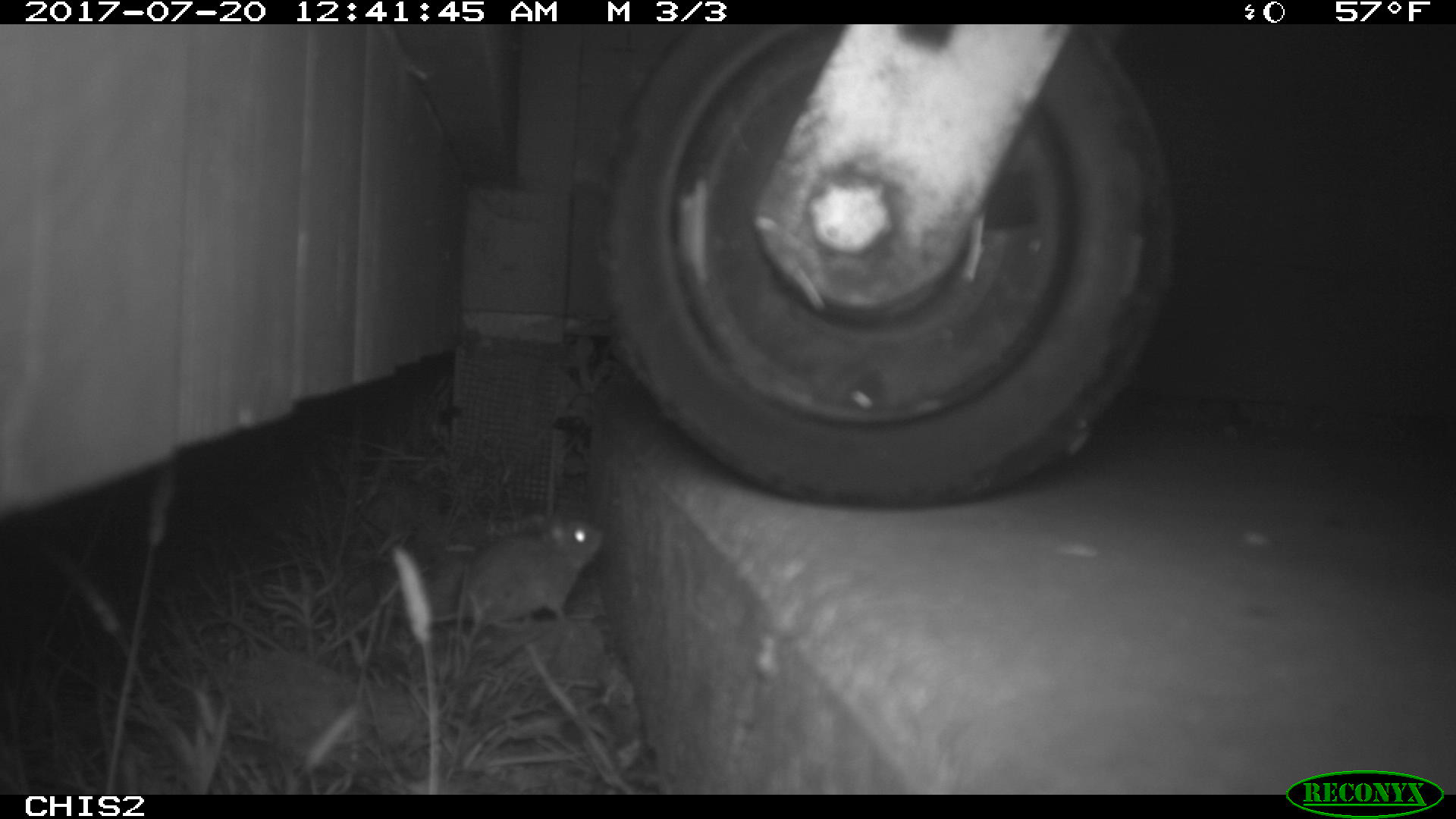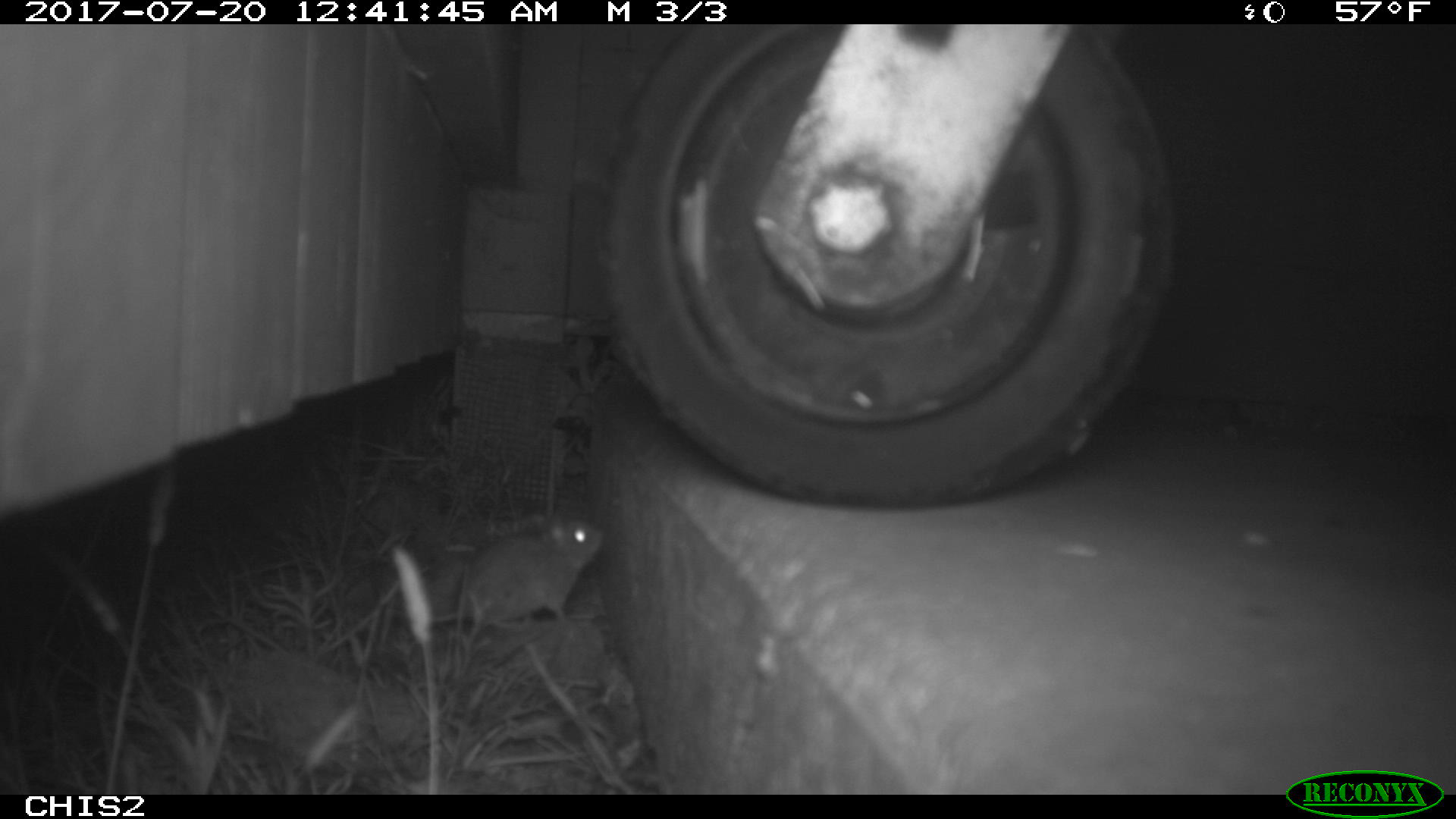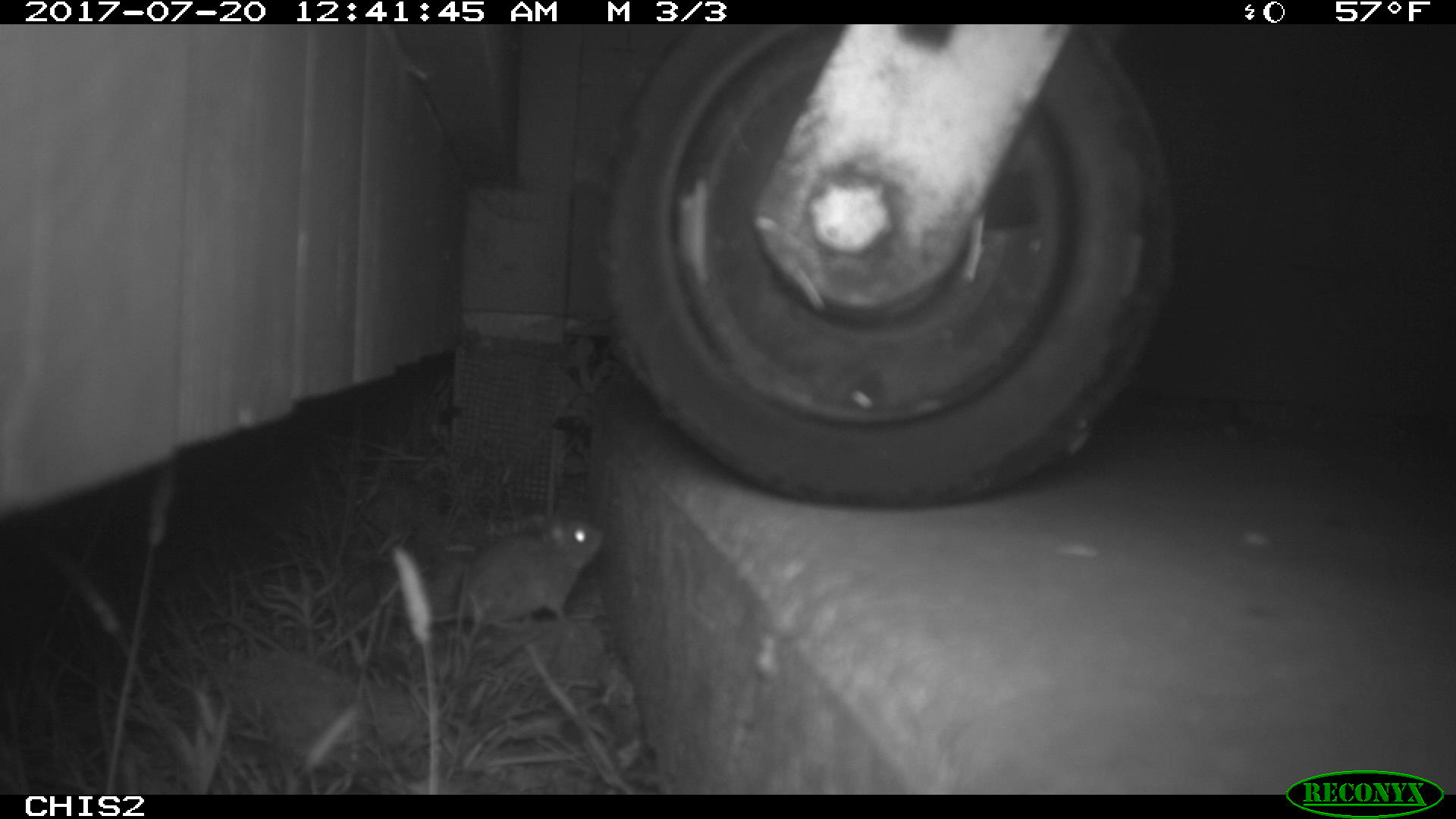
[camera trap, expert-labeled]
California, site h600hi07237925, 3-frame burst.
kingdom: Animalia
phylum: Chordata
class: Mammalia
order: Rodentia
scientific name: Rodentia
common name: rodent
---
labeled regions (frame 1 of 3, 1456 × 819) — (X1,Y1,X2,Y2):
rodent: (374,514,602,630)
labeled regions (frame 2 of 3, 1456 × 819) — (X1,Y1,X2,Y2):
rodent: (431,516,604,628)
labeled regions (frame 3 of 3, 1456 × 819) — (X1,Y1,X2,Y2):
rodent: (379,513,603,629)